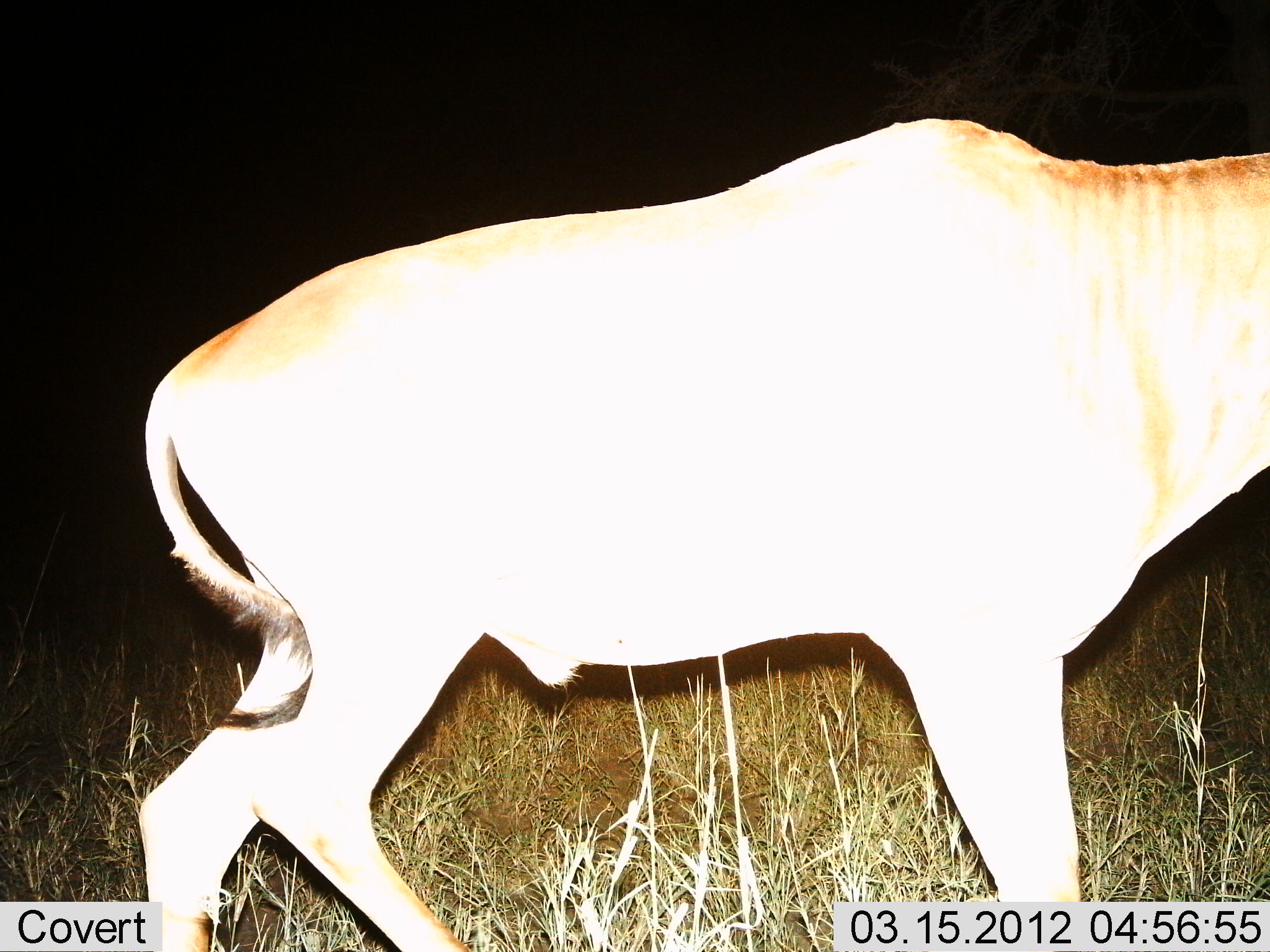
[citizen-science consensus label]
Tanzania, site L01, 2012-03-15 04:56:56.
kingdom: Animalia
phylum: Chordata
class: Mammalia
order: Artiodactyla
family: Bovidae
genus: Alcelaphus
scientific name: Alcelaphus buselaphus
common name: hartebeest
Hartebeest (Alcelaphus buselaphus), count 1. Behavior (volunteer vote fractions): standing 55%, resting 0%, moving 45%, interacting 0%. Young present (vote fraction): 0%. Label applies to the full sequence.